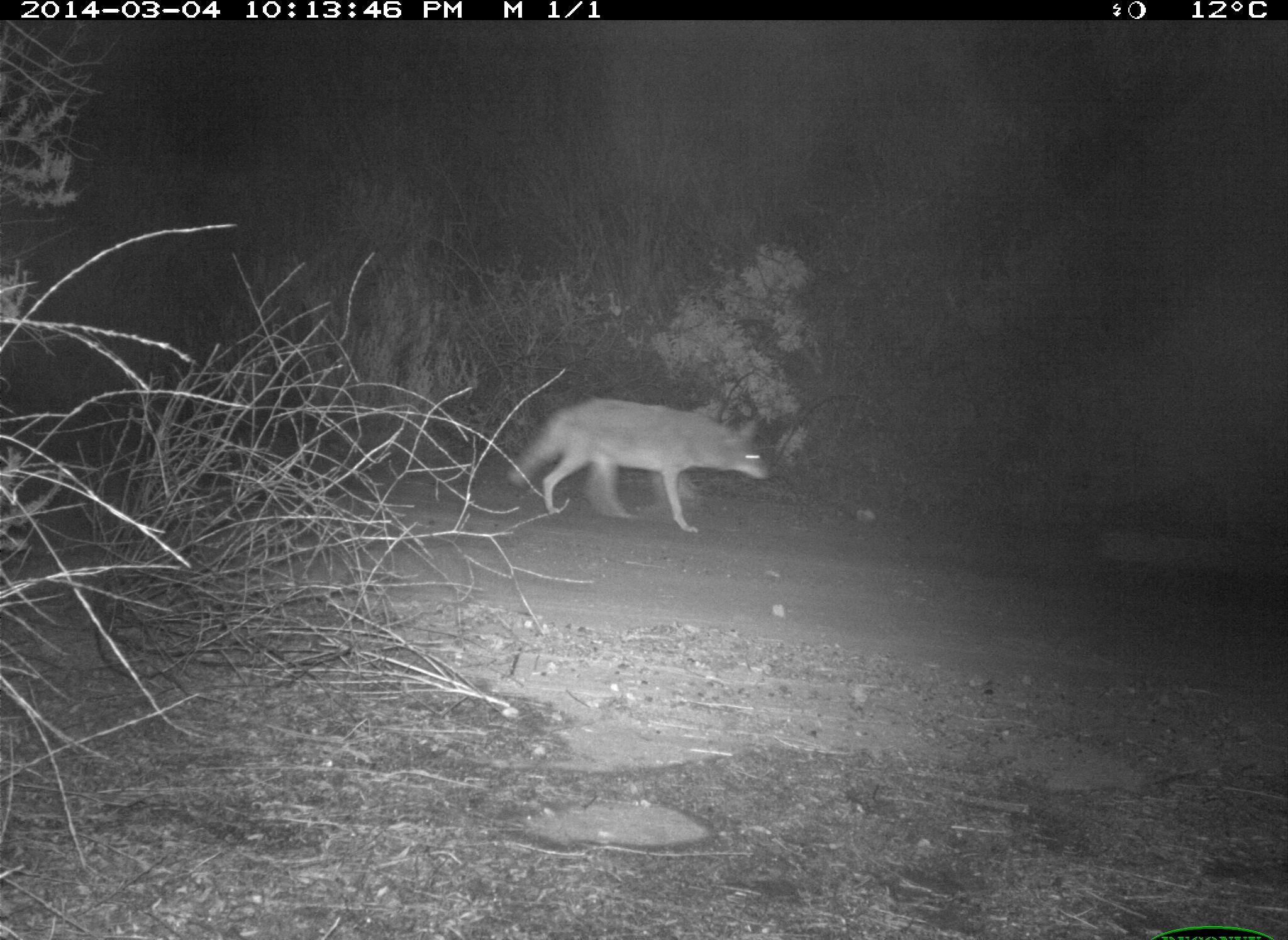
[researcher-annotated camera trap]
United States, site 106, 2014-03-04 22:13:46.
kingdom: Animalia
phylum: Chordata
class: Mammalia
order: Carnivora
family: Canidae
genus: Canis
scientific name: Canis latrans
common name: coyote